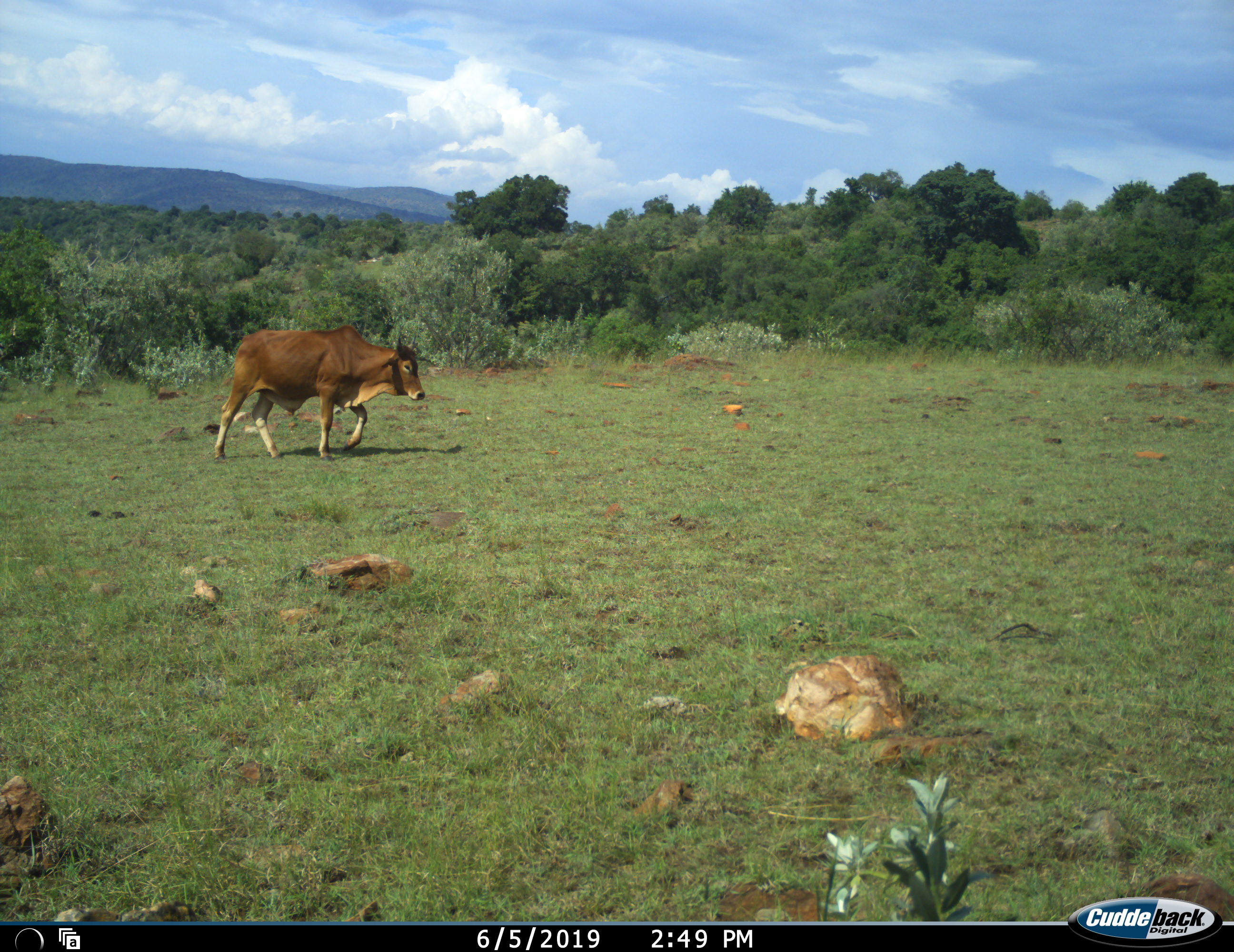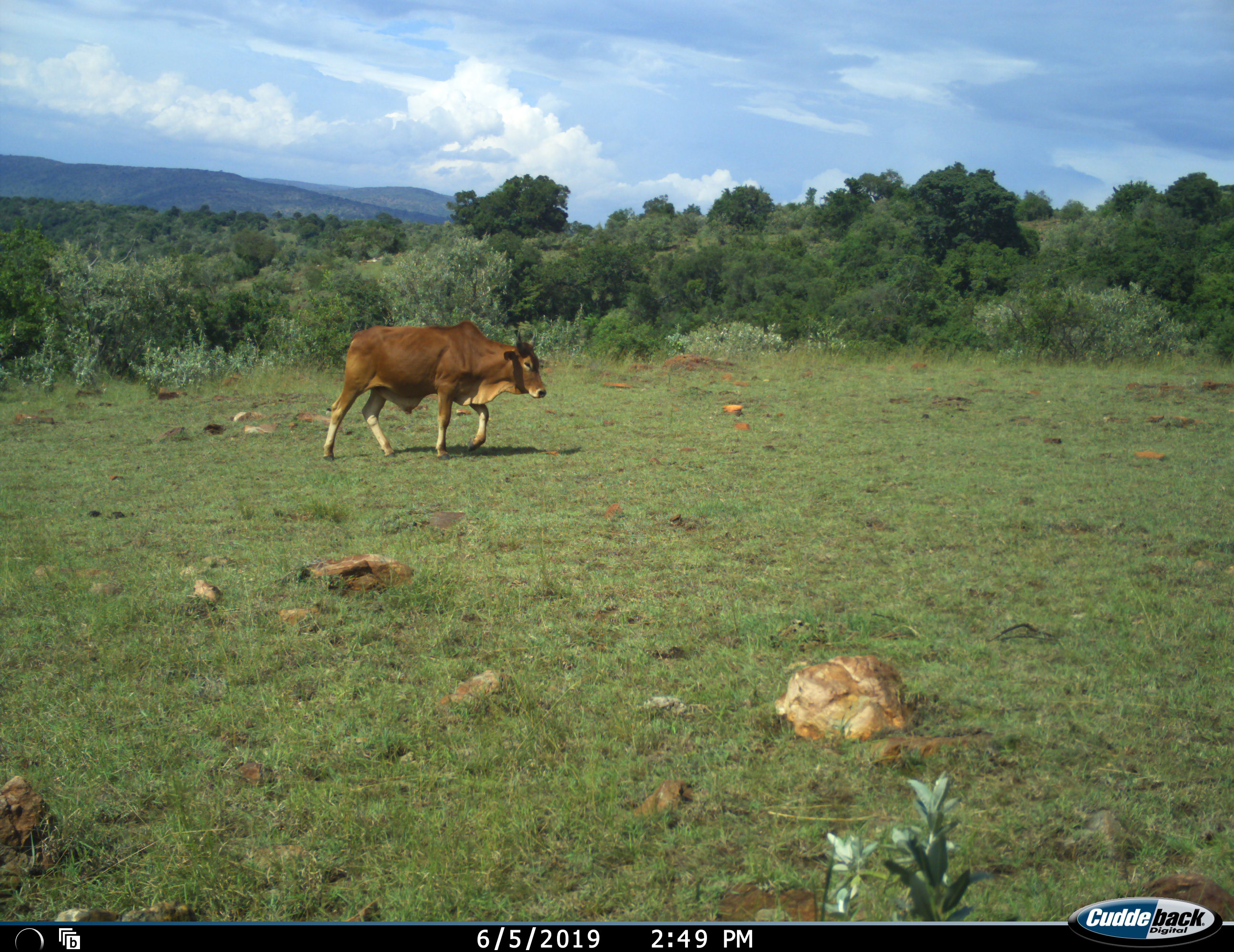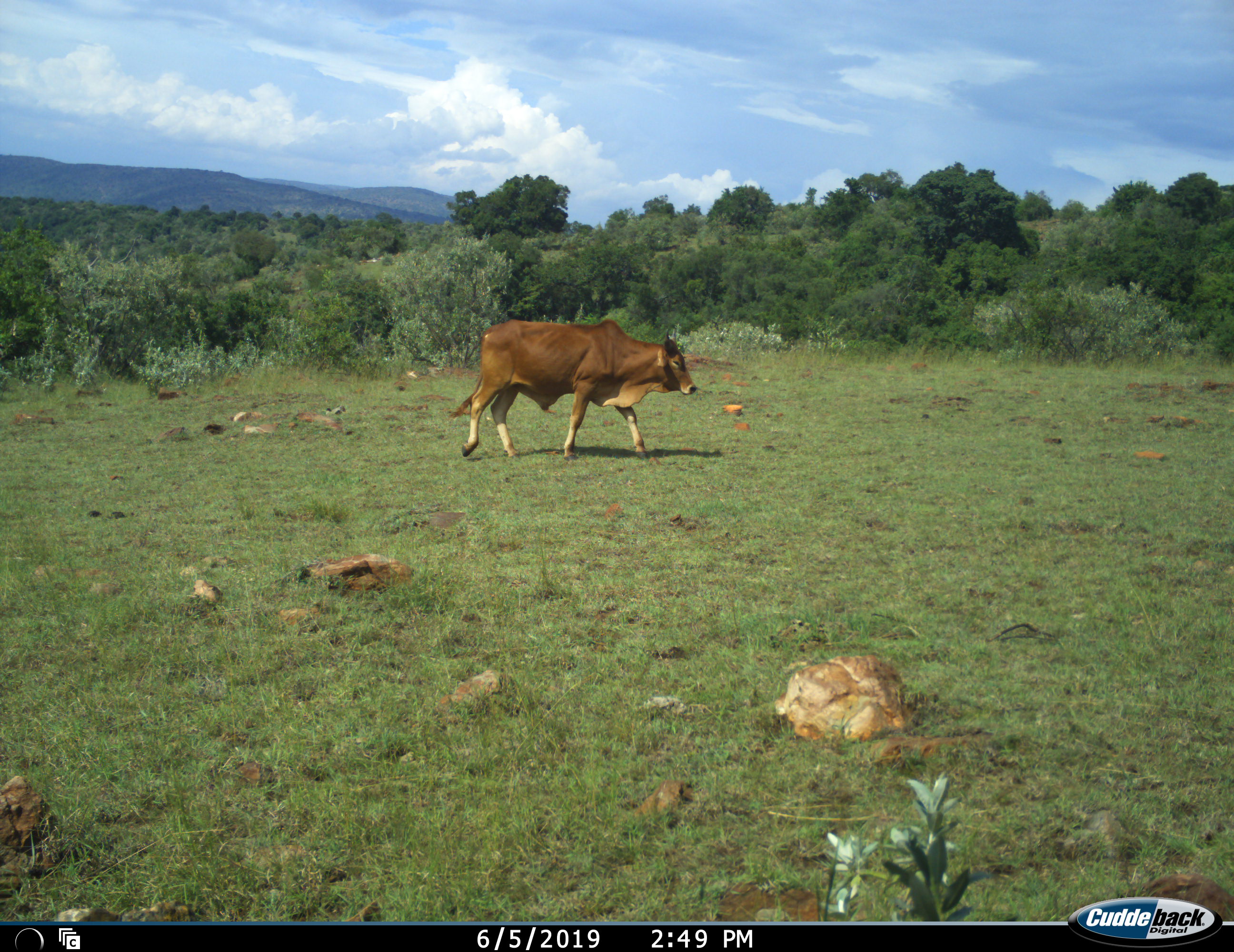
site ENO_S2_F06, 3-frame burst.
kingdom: Animalia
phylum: Chordata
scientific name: Vertebrata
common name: domestic animal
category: domesticanimal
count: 1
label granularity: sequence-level